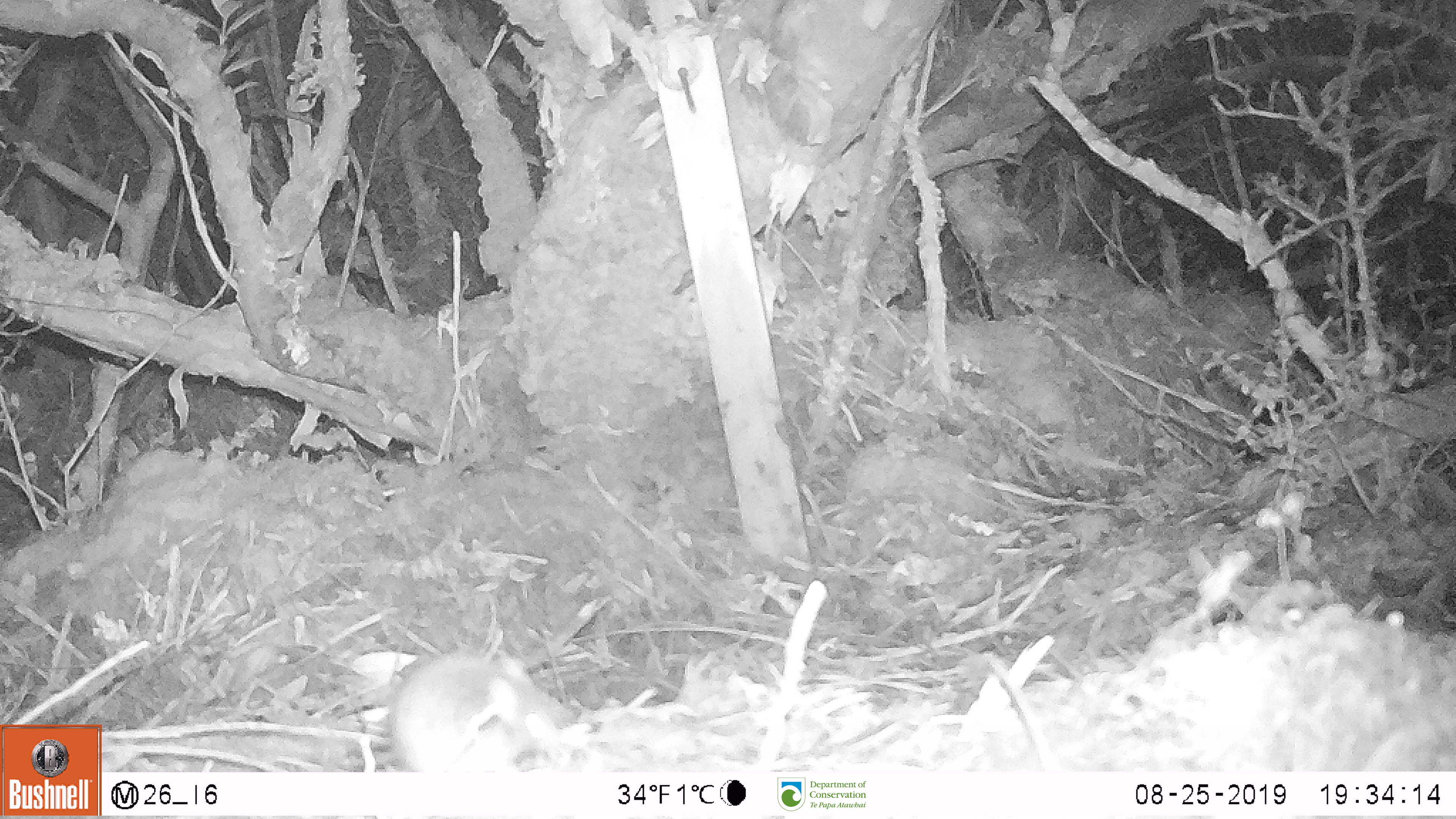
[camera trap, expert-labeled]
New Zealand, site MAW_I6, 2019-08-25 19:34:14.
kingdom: Animalia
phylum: Chordata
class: Mammalia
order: Rodentia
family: Muridae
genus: Mus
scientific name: Mus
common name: mouse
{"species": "mouse (Mus)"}